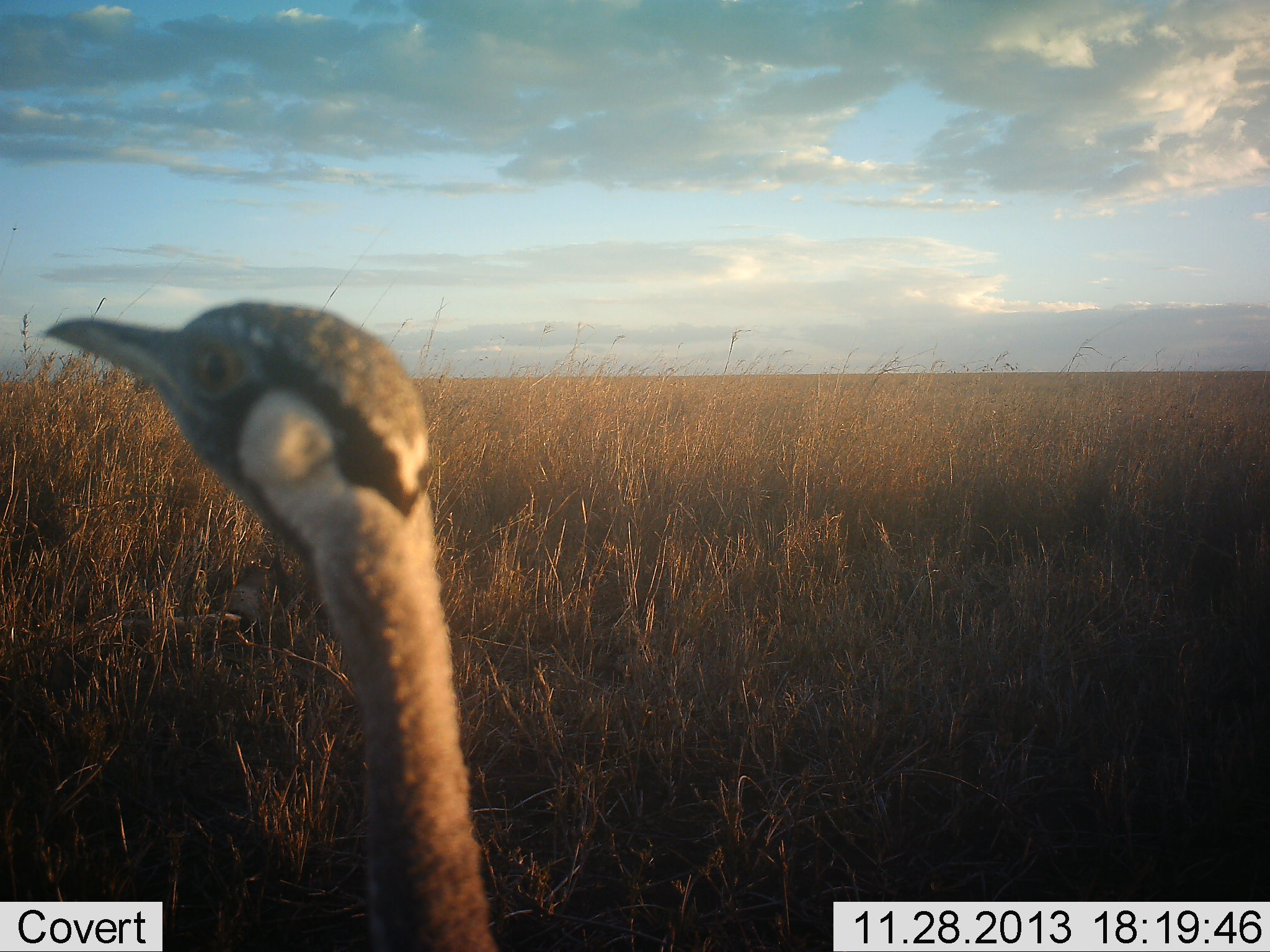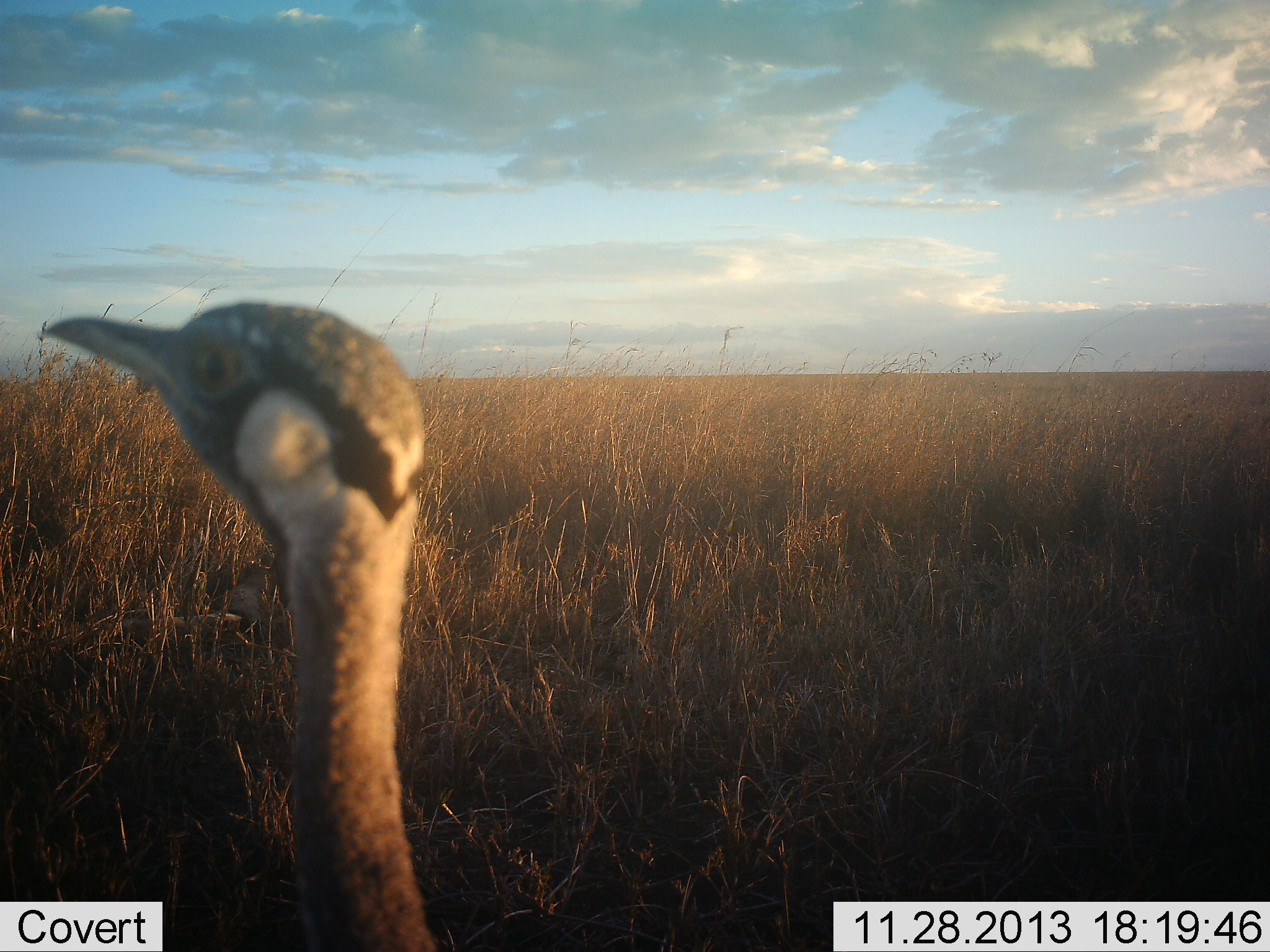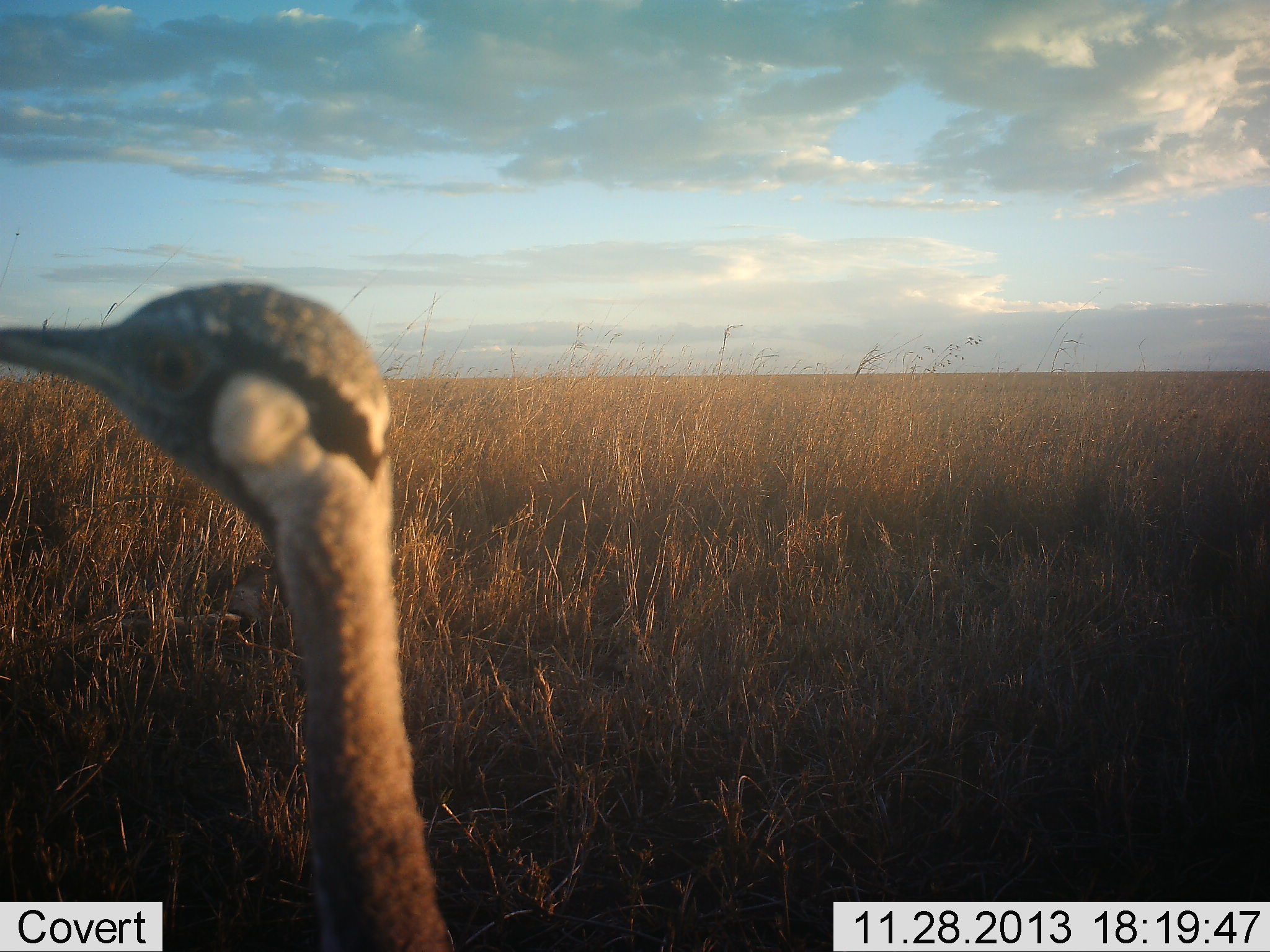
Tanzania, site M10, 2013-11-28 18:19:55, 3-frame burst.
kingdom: Animalia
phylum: Chordata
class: Aves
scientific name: Aves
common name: bird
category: otherbird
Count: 1.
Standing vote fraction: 83%.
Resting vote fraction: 0%.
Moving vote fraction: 14%.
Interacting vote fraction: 3%.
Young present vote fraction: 0%.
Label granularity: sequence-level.